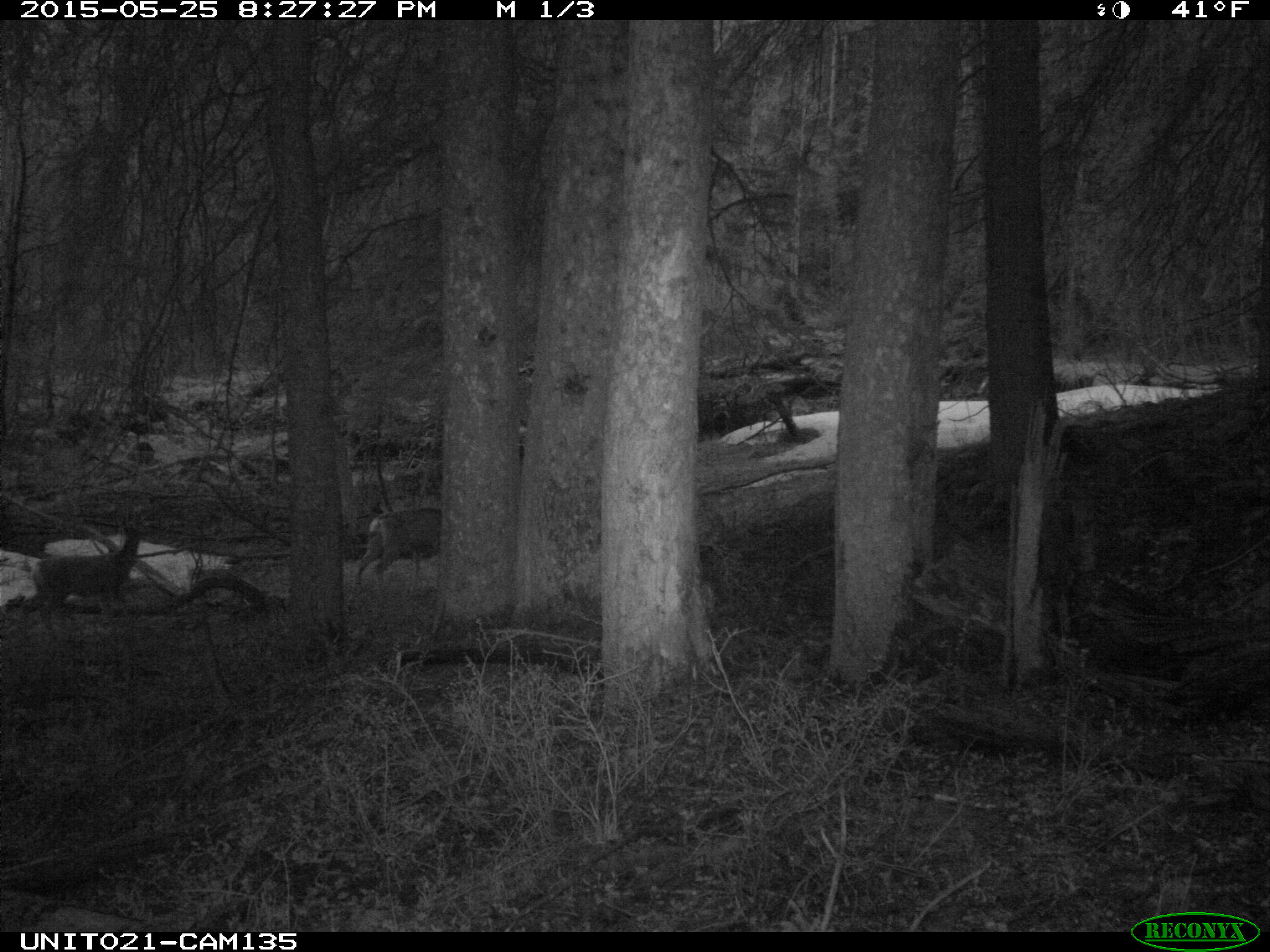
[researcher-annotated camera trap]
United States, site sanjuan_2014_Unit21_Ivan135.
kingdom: Animalia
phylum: Chordata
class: Mammalia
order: Artiodactyla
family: Cervidae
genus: Odocoileus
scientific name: Odocoileus hemionus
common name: mule deer